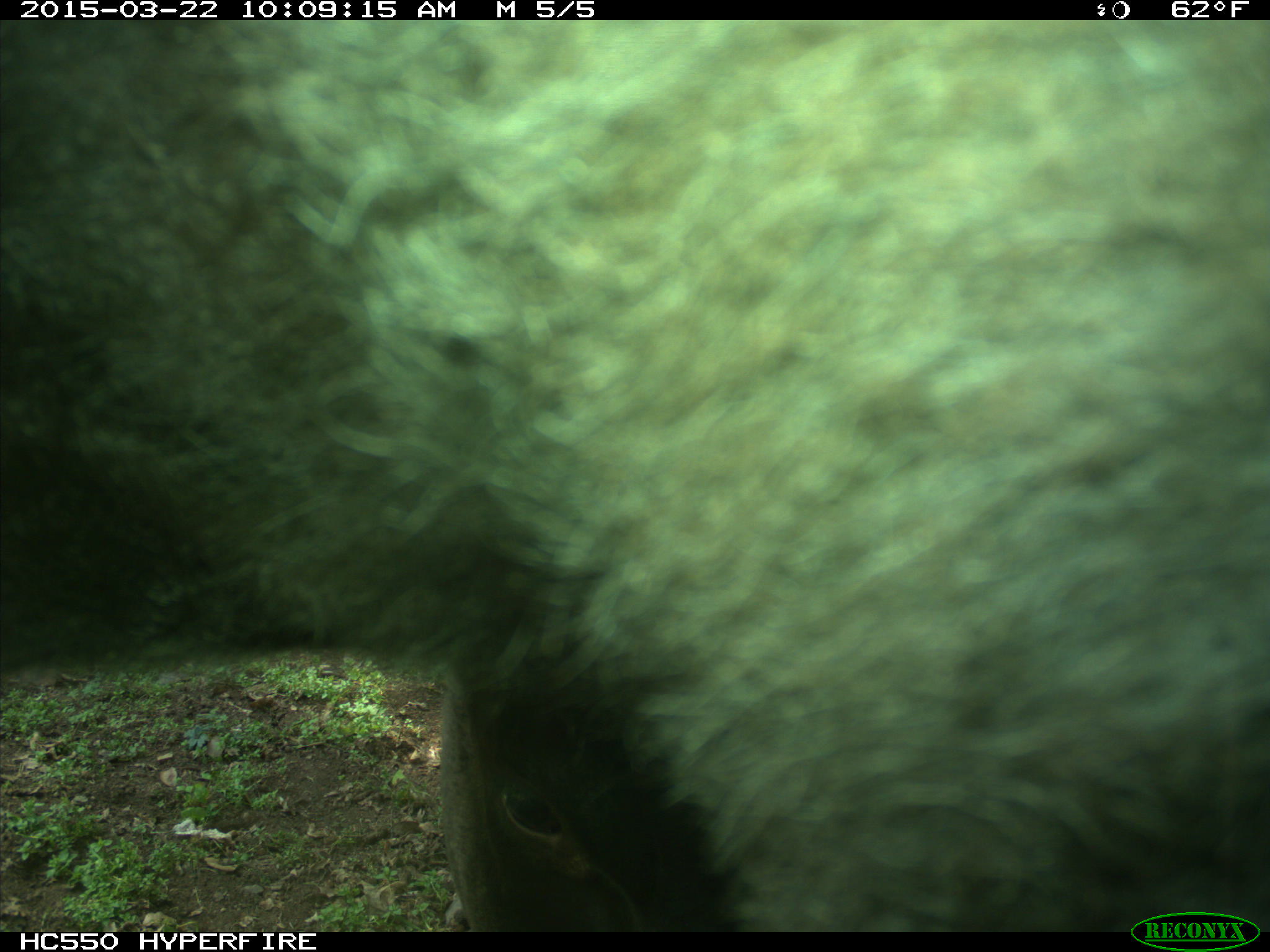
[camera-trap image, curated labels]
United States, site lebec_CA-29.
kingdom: Animalia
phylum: Chordata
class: Mammalia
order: Artiodactyla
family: Bovidae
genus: Bos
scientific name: Bos taurus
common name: domestic cow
Bos taurus (domestic cow).